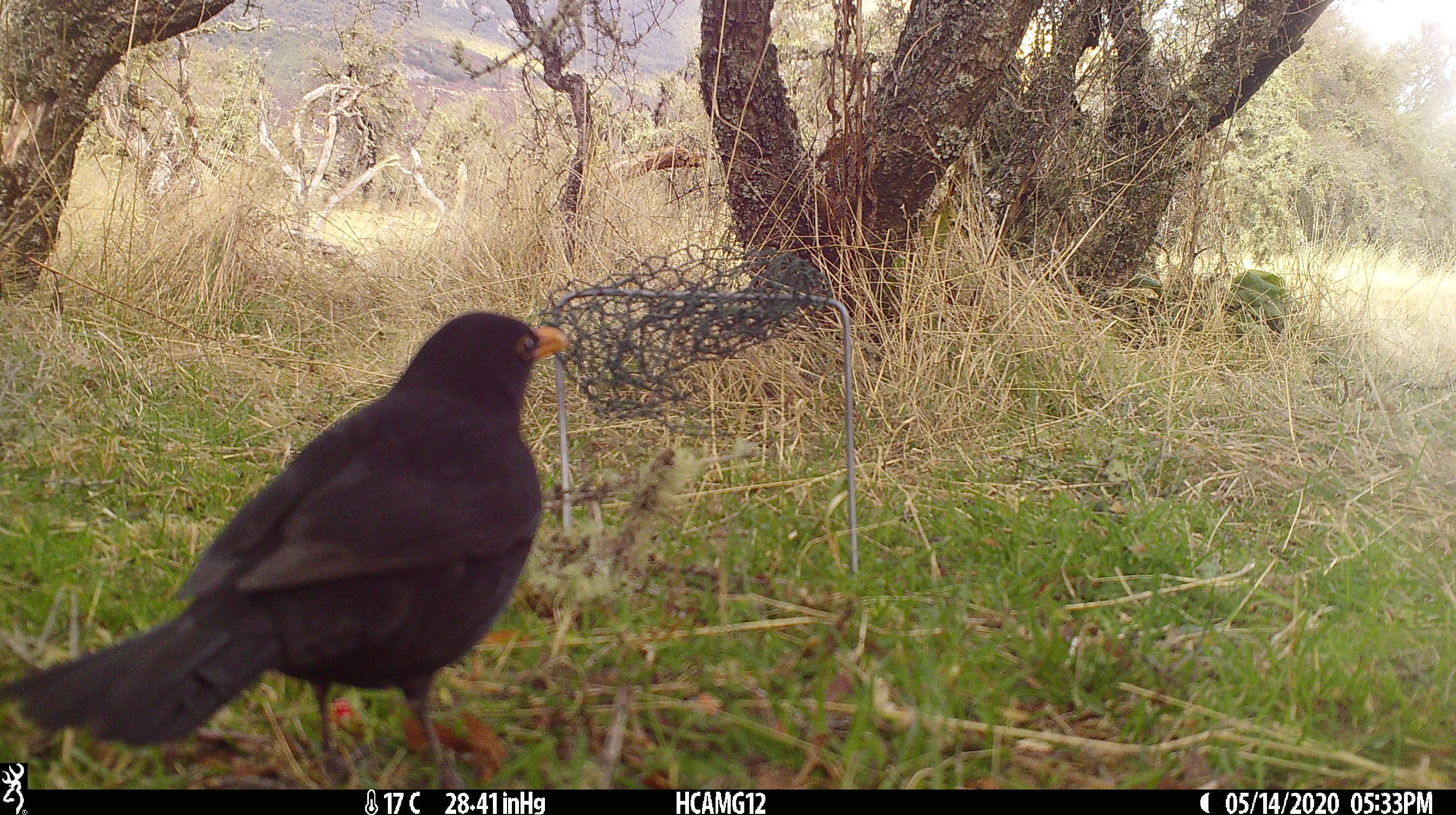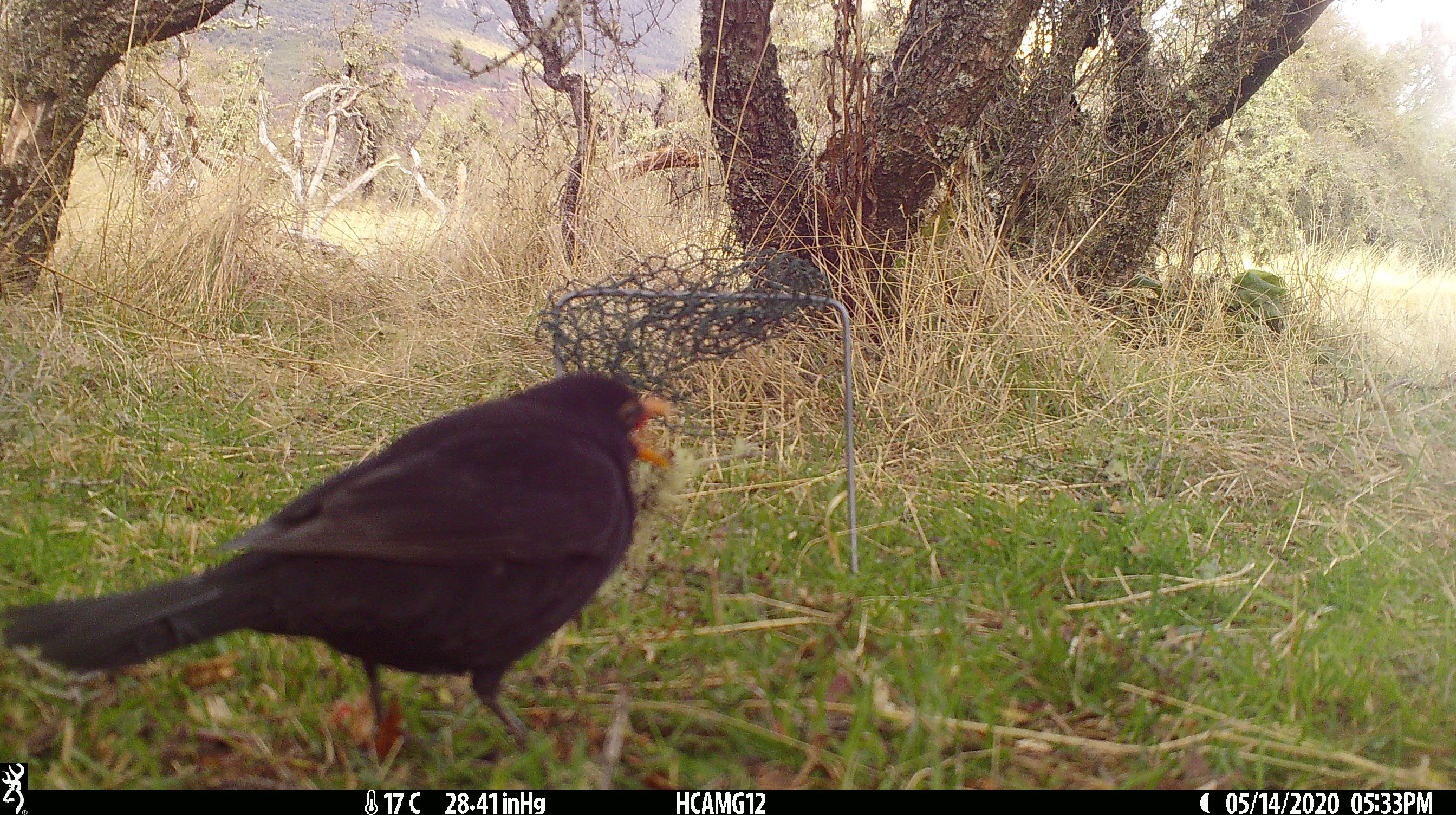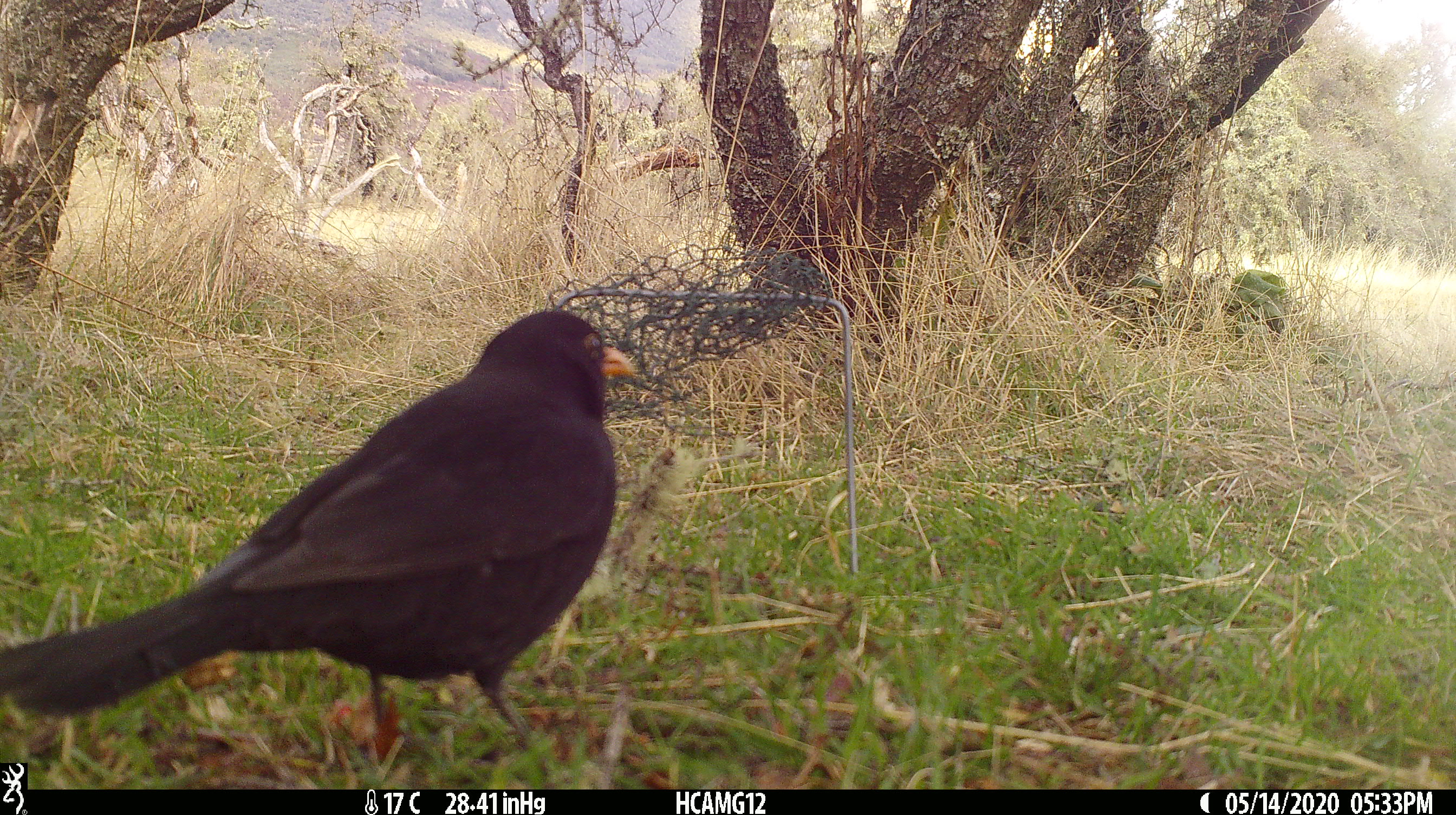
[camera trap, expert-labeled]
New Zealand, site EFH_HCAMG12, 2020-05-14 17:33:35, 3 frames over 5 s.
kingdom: Animalia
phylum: Chordata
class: Aves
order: Passeriformes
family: Turdidae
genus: Turdus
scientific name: Turdus merula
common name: eurasian blackbird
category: blackbird